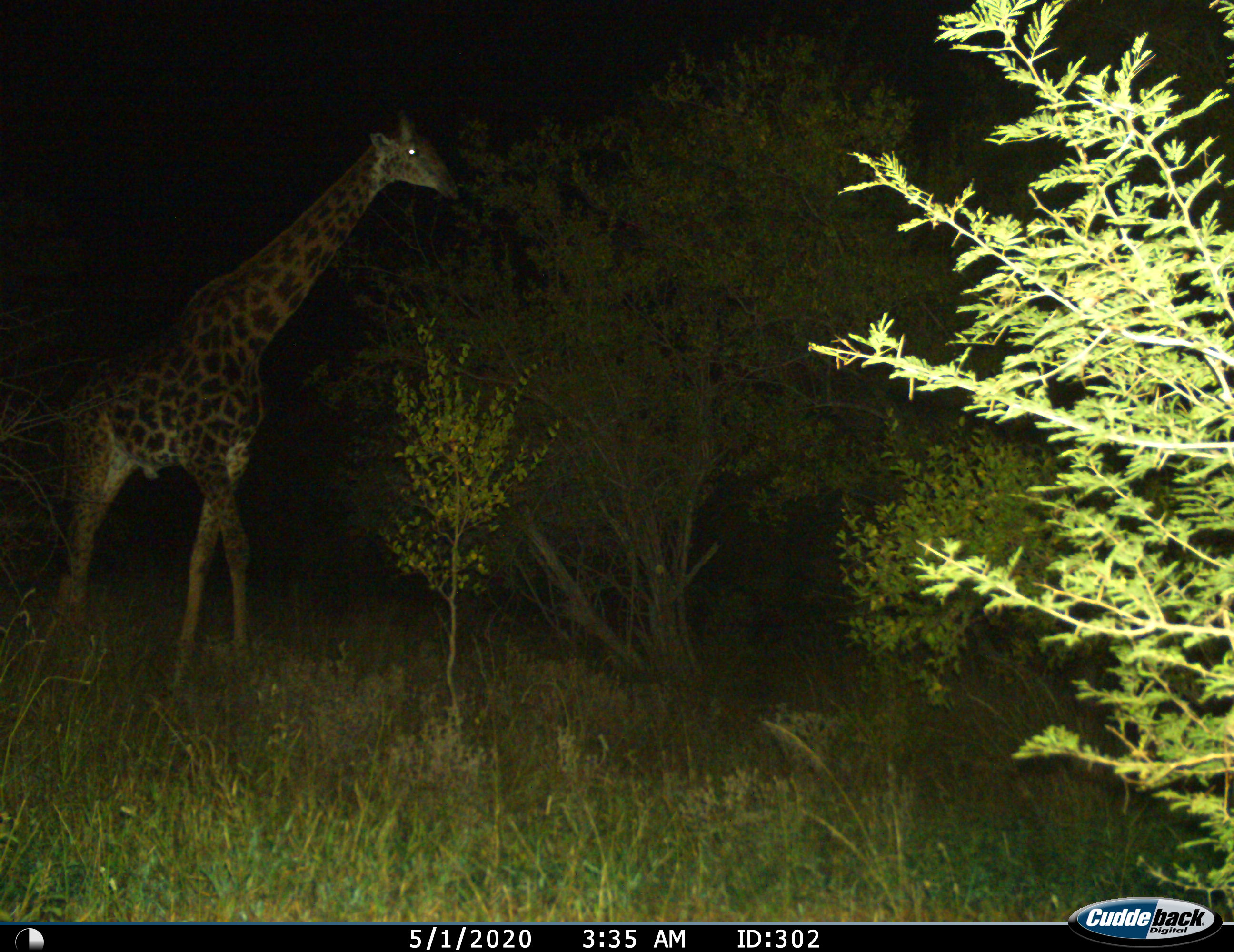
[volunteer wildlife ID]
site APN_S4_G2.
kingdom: Animalia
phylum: Chordata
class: Mammalia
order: Artiodactyla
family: Giraffidae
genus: Giraffa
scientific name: Giraffa camelopardalis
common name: giraffe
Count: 1.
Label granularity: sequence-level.